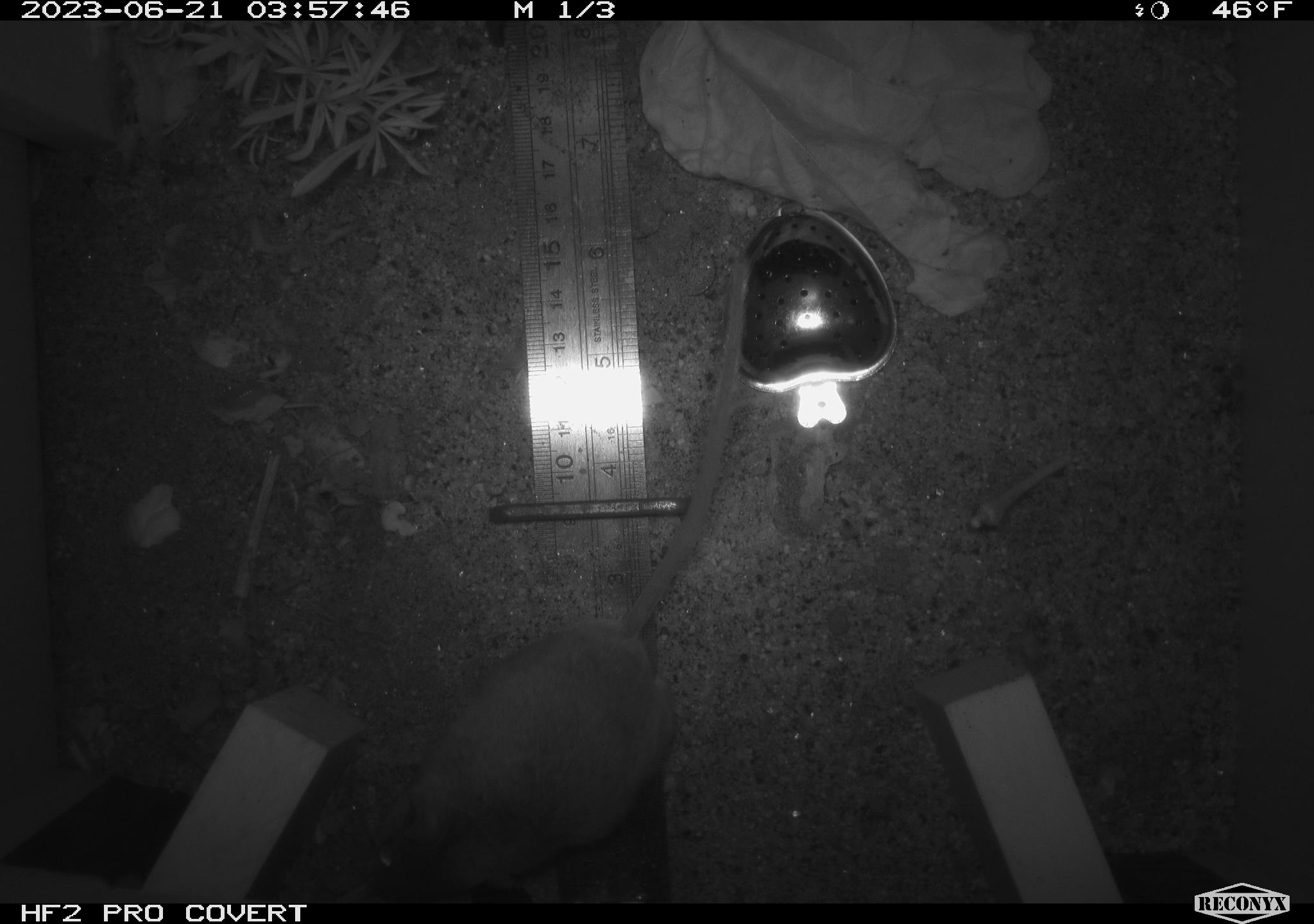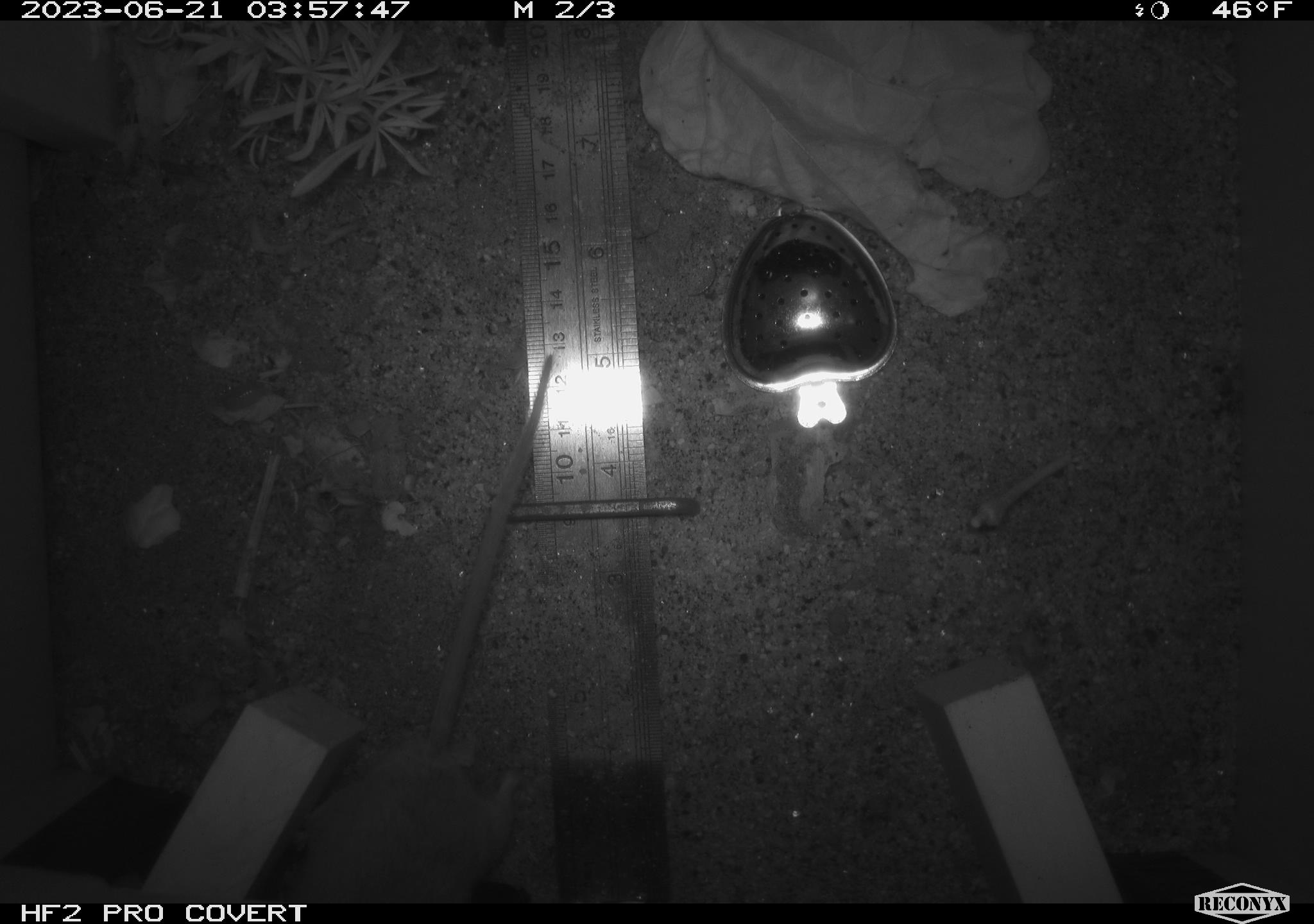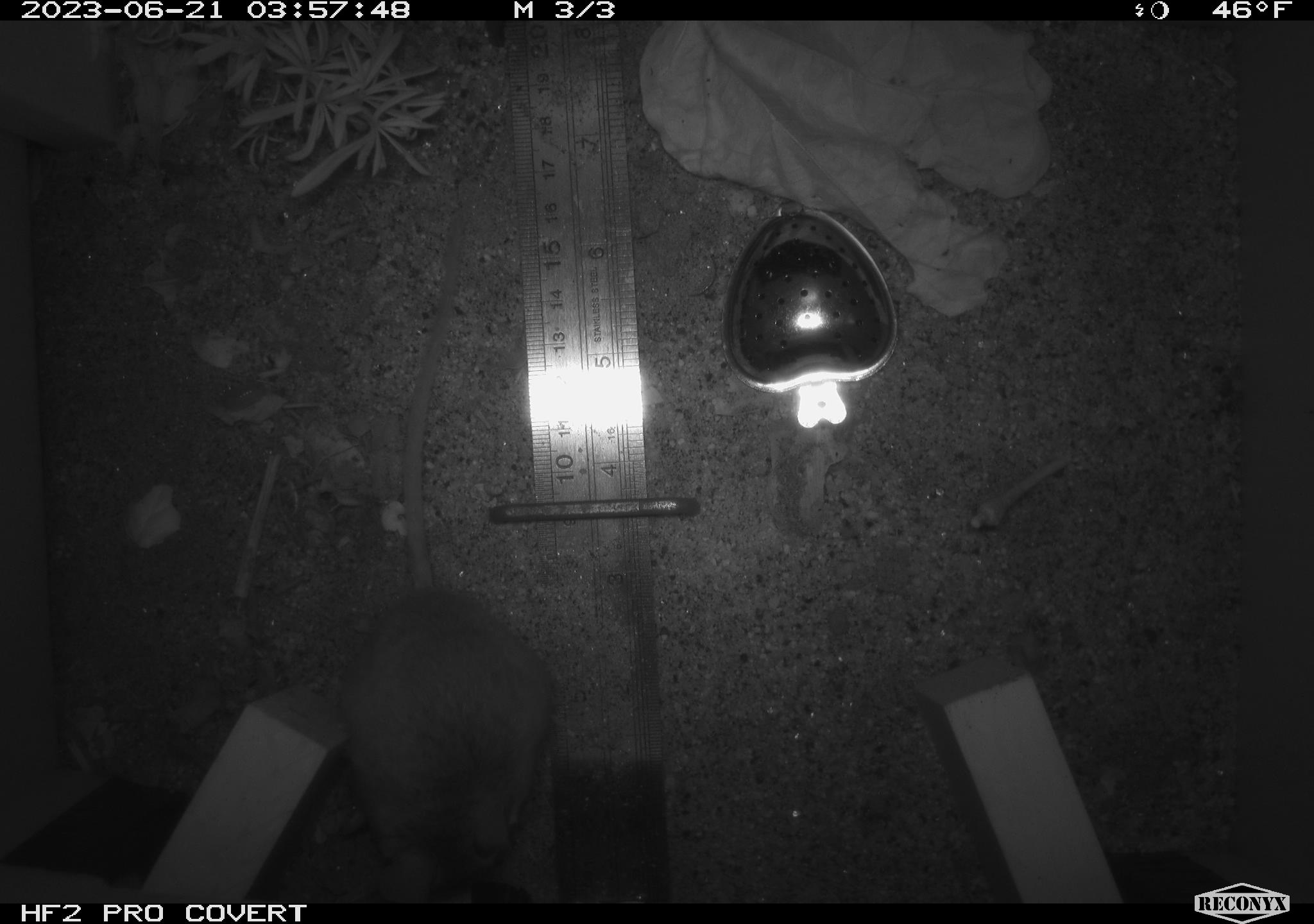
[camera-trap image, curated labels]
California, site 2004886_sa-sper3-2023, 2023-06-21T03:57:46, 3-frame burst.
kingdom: Animalia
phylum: Chordata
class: Mammalia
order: Rodentia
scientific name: Rodentia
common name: mouse species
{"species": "mouse species (Rodentia)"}